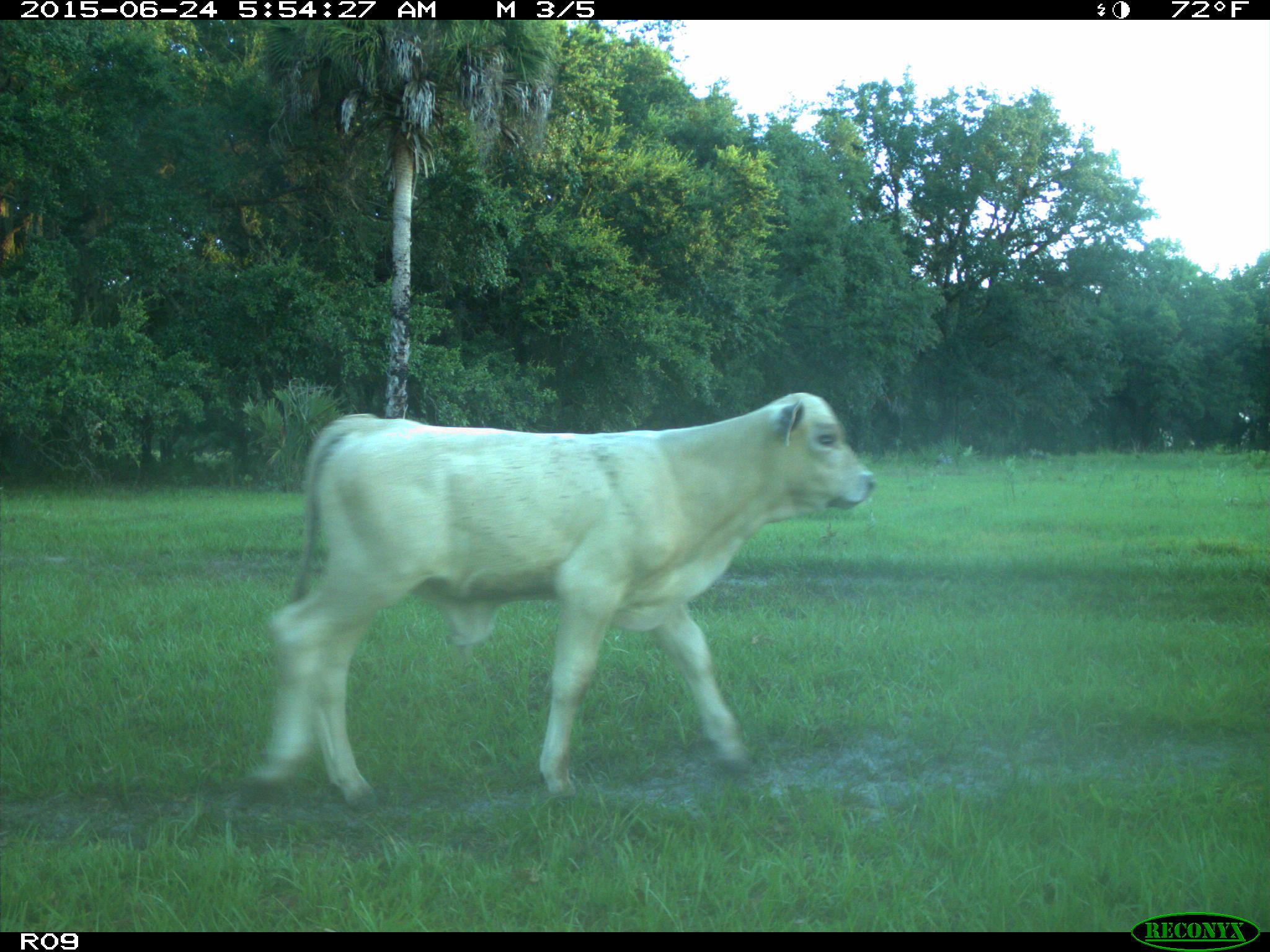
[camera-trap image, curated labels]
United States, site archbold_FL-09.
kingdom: Animalia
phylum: Chordata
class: Mammalia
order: Artiodactyla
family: Bovidae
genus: Bos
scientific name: Bos taurus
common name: domestic cow